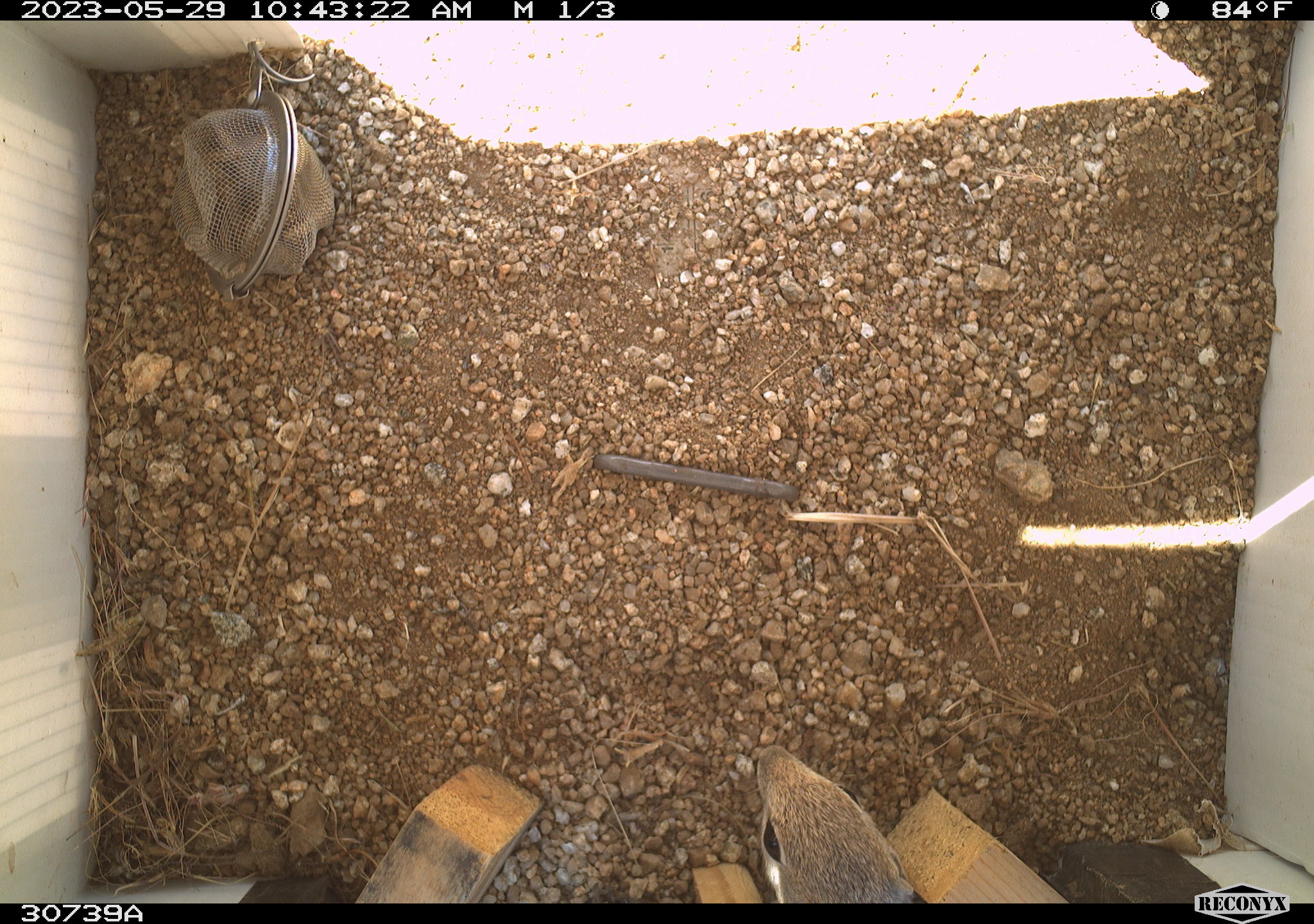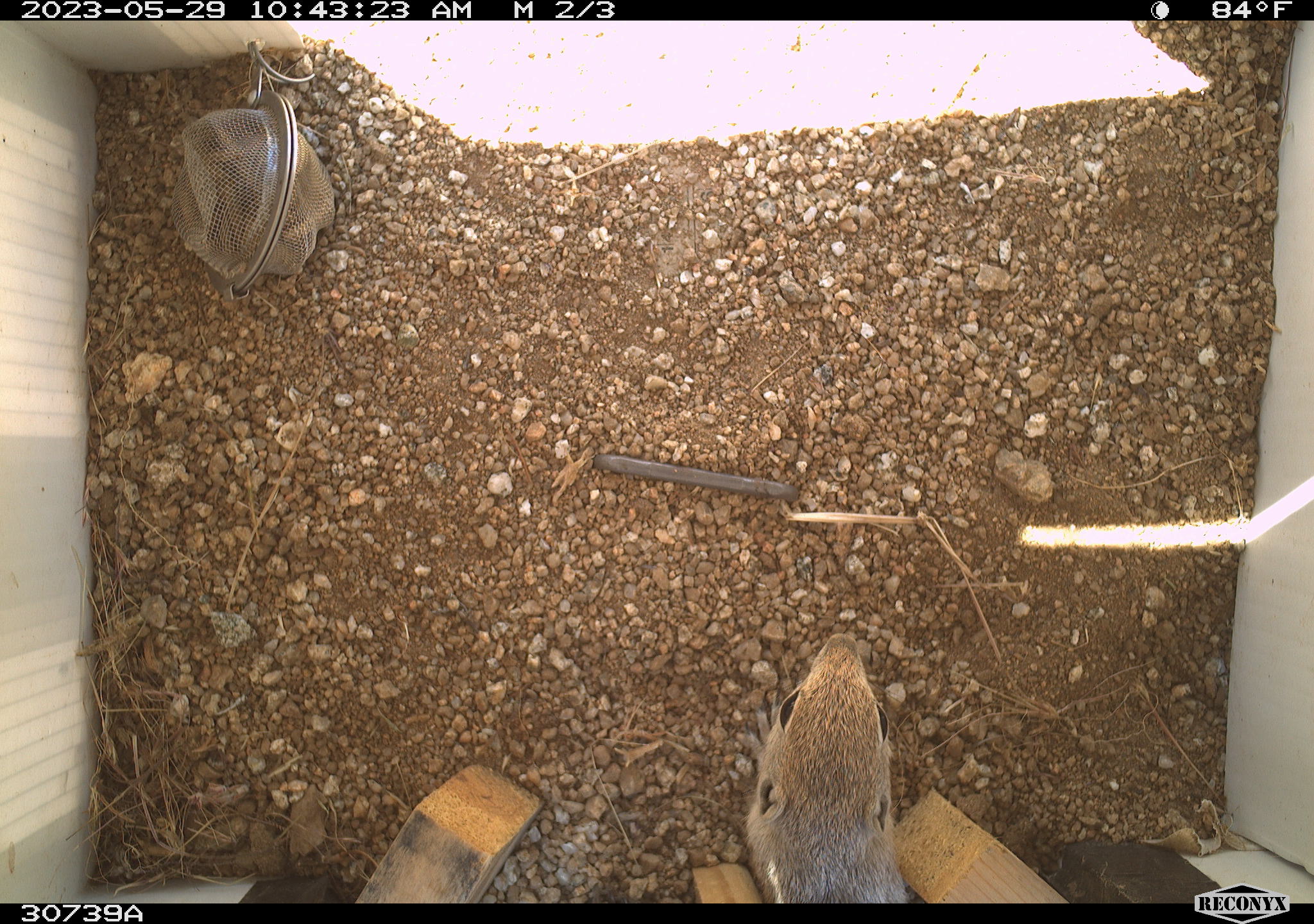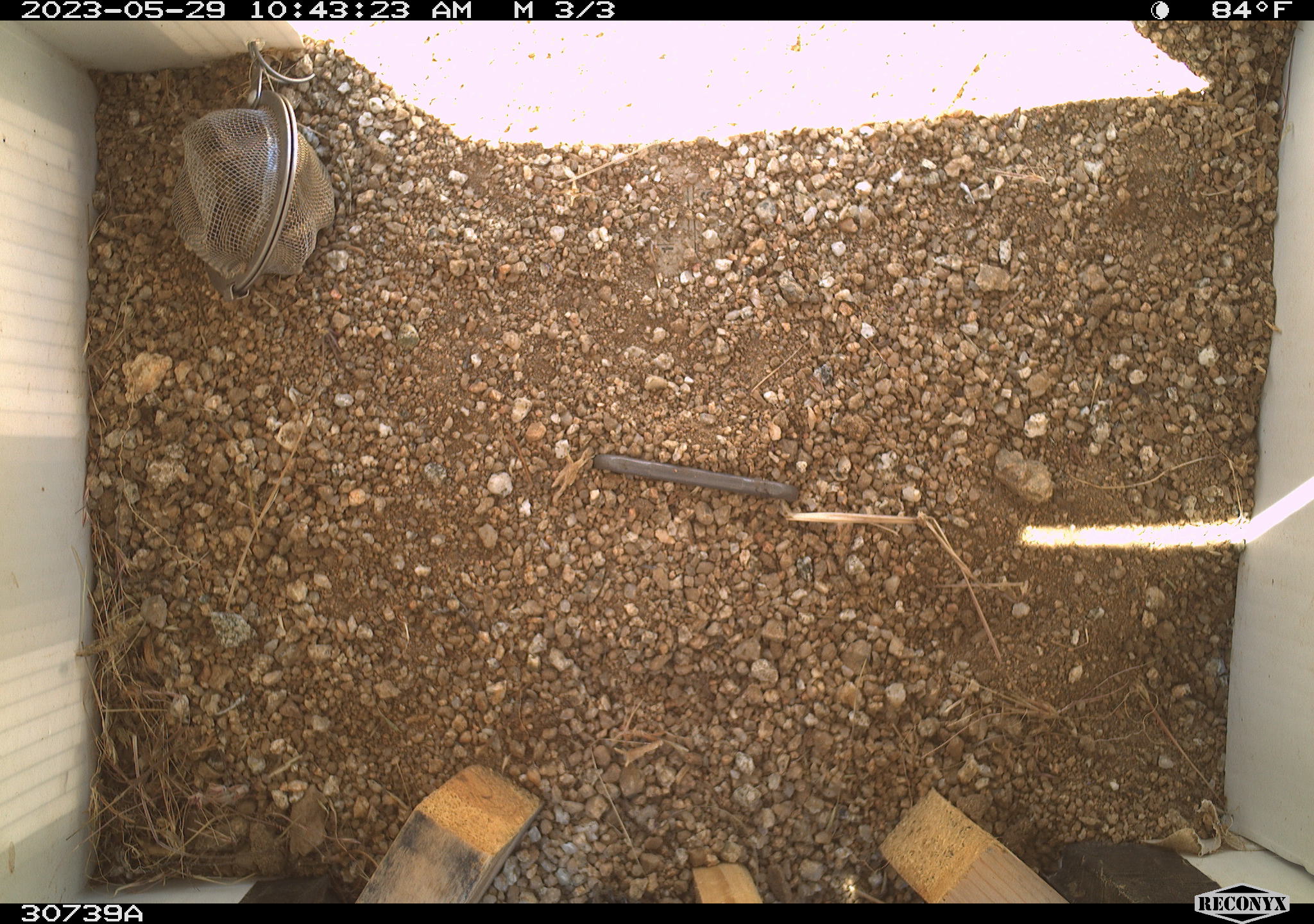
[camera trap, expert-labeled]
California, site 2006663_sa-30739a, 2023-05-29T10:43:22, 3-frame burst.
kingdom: Animalia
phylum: Chordata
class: Mammalia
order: Rodentia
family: Sciuridae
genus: Ammospermophilus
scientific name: Ammospermophilus leucurus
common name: white-tailed antelope squirrel